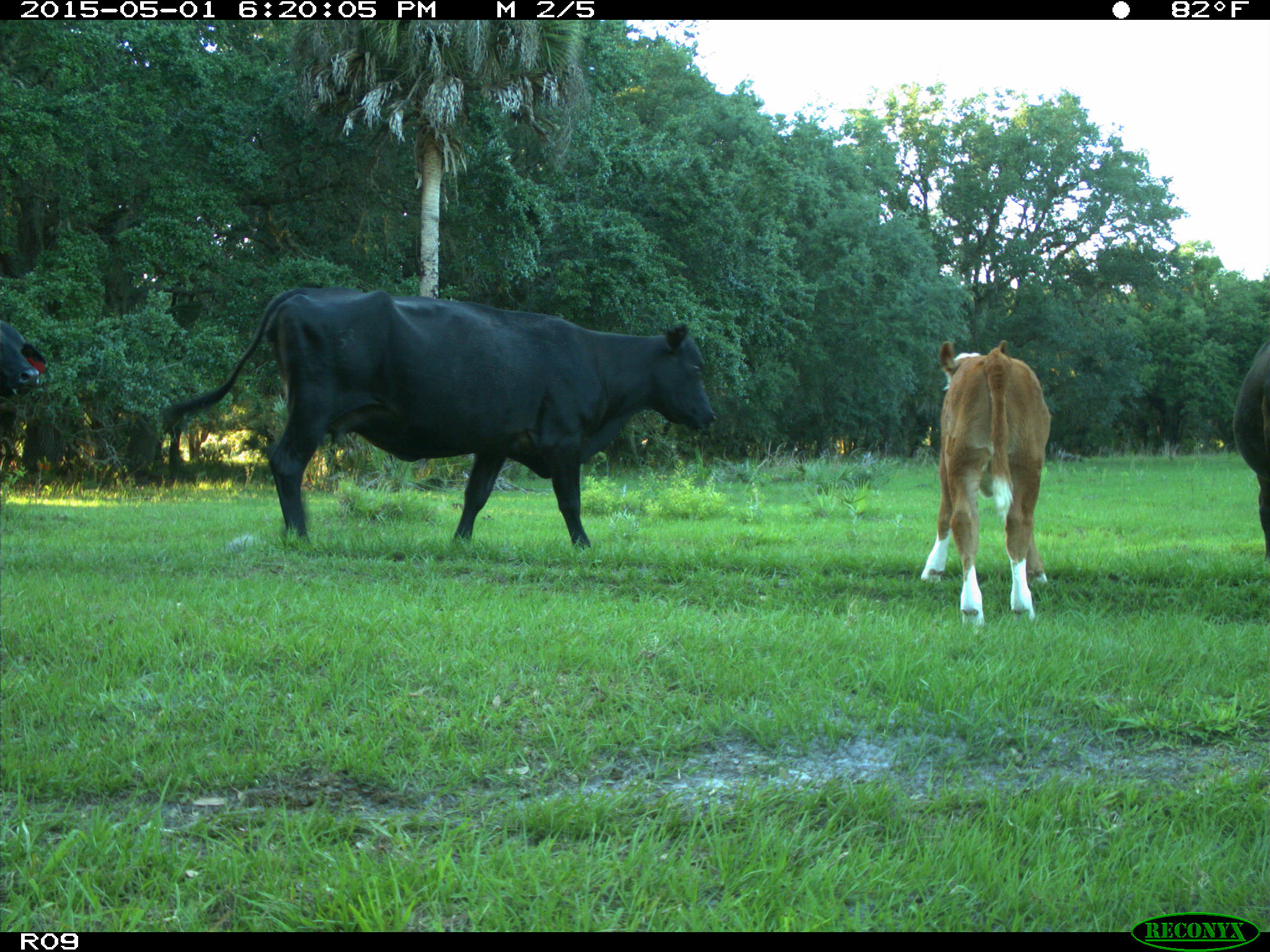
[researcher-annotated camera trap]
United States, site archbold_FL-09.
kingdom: Animalia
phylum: Chordata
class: Mammalia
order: Artiodactyla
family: Bovidae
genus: Bos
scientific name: Bos taurus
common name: domestic cow